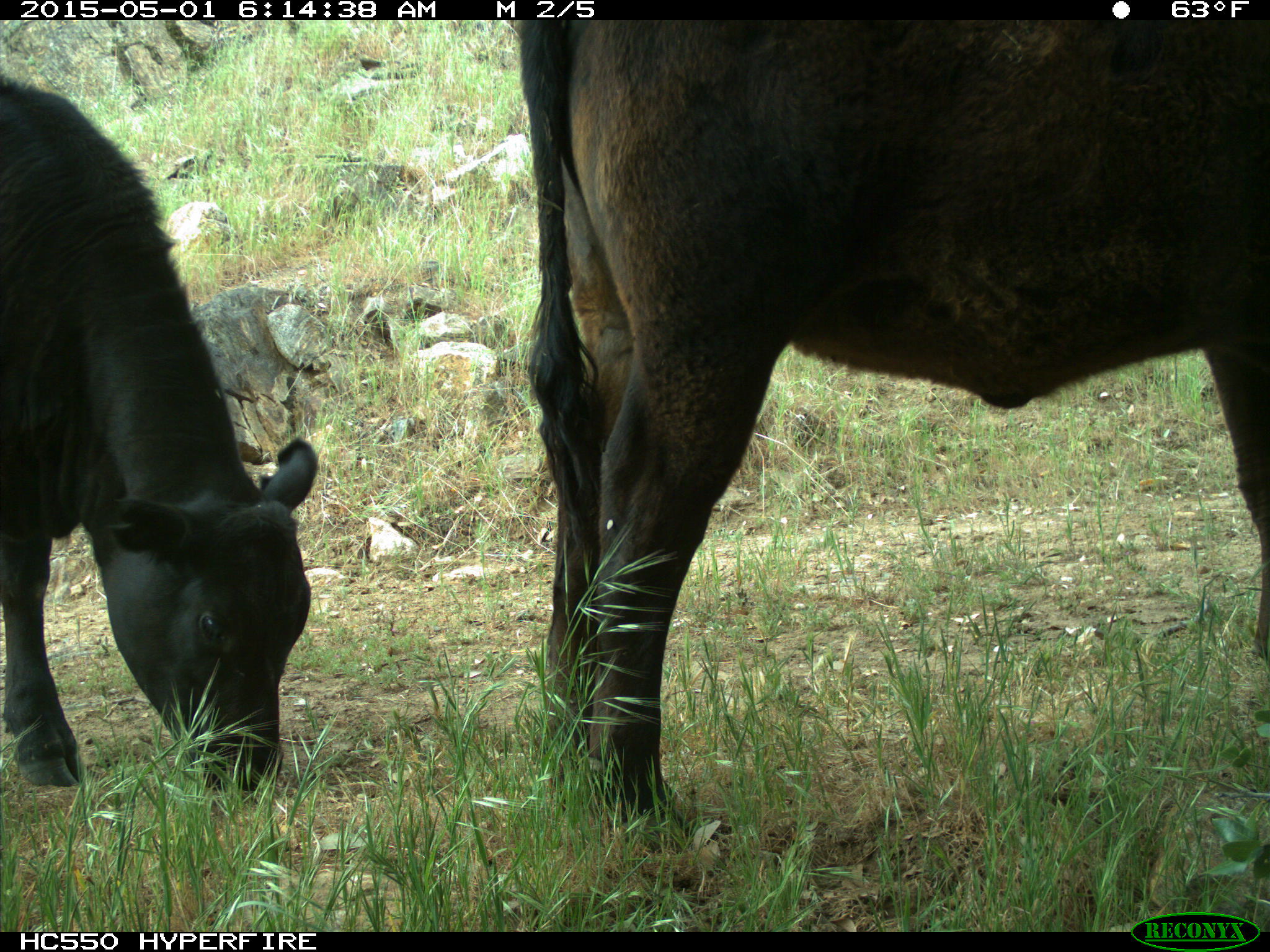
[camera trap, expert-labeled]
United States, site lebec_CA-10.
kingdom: Animalia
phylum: Chordata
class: Mammalia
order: Artiodactyla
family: Bovidae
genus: Bos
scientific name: Bos taurus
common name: domestic cow